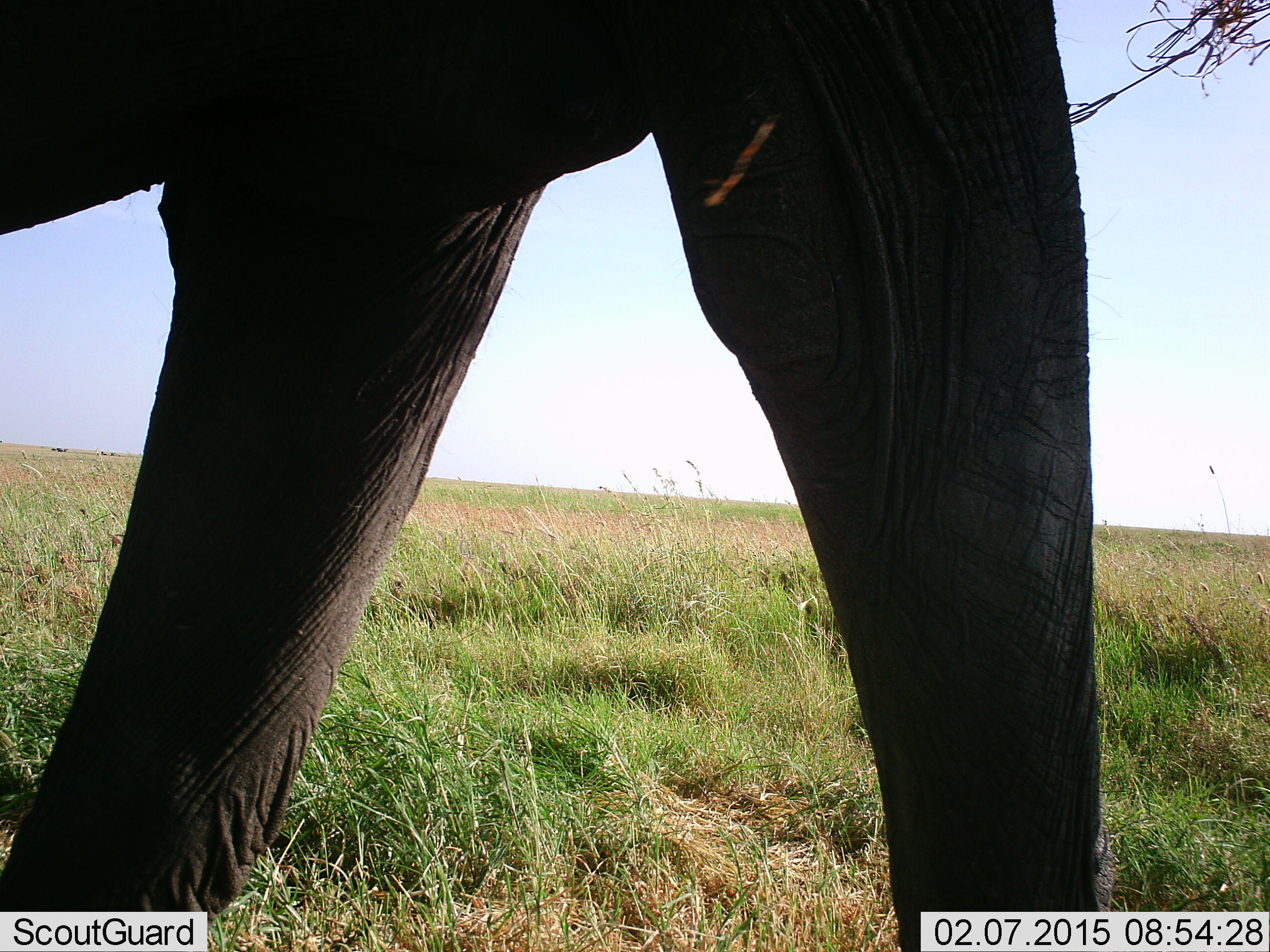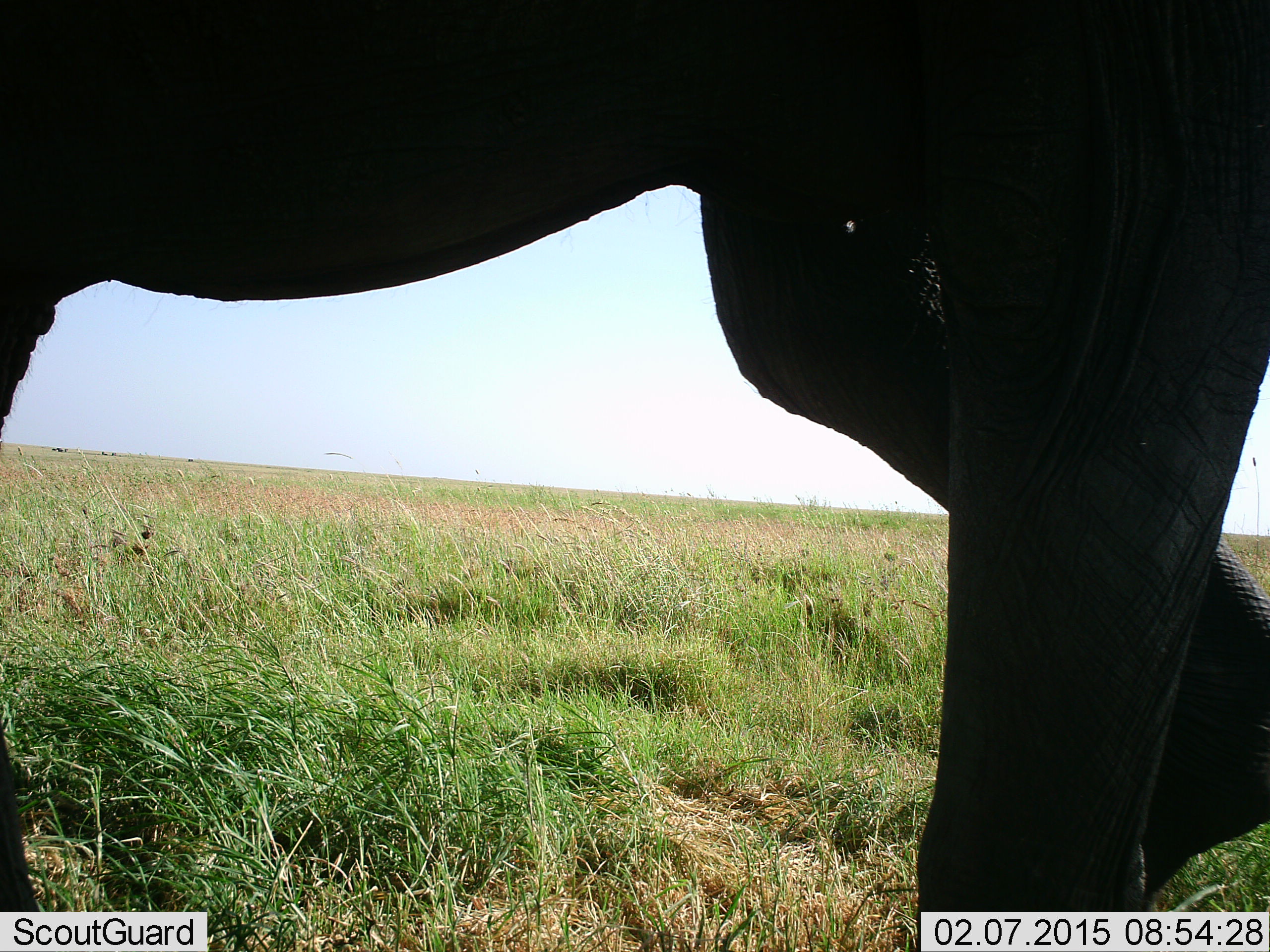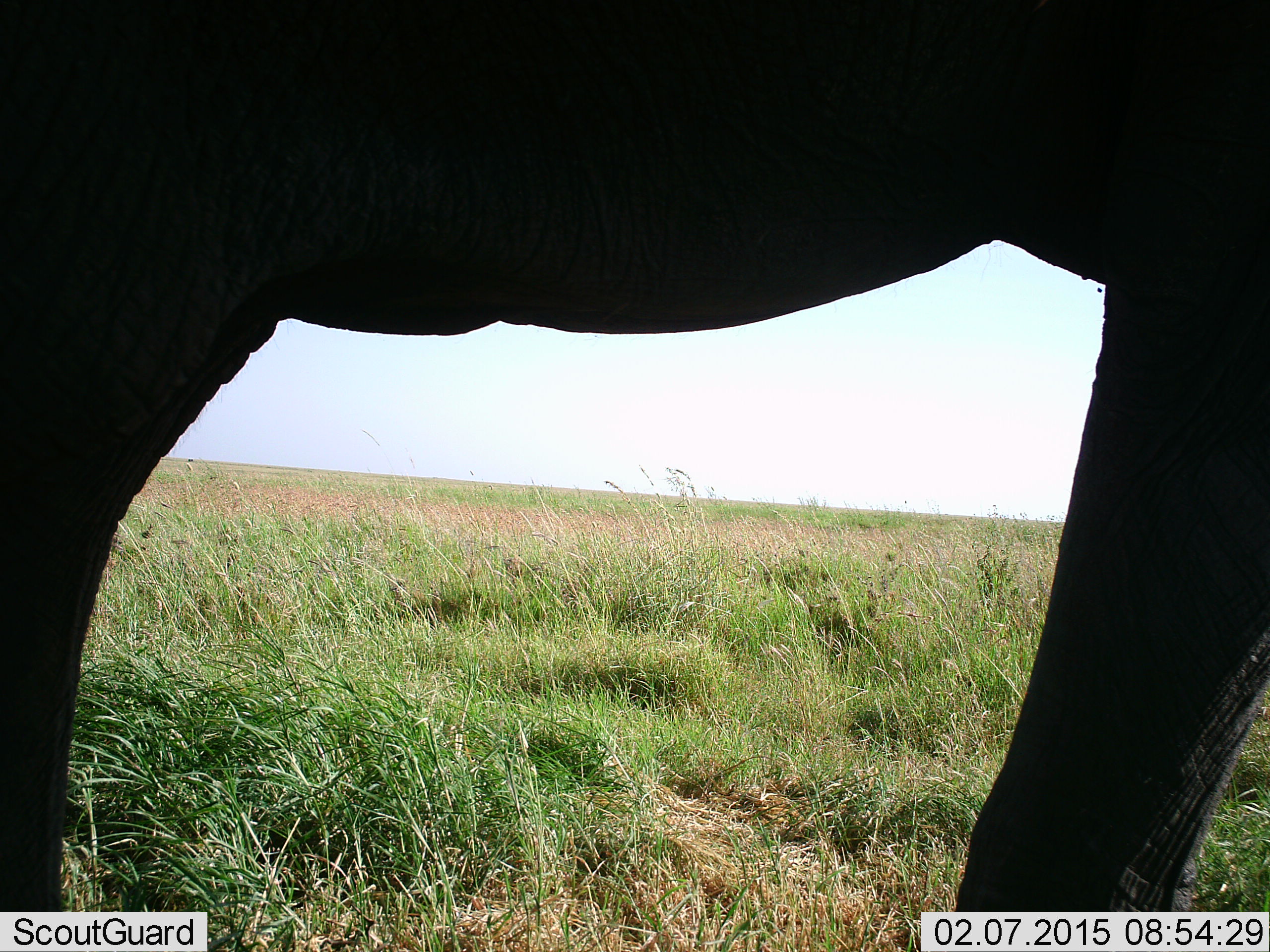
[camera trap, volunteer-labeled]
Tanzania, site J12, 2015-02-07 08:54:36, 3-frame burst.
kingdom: Animalia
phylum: Chordata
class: Mammalia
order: Proboscidea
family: Elephantidae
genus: Loxodonta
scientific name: Loxodonta africana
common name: african bush elephant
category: elephant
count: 1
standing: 20%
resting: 0%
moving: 80%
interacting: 0%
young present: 0%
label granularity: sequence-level